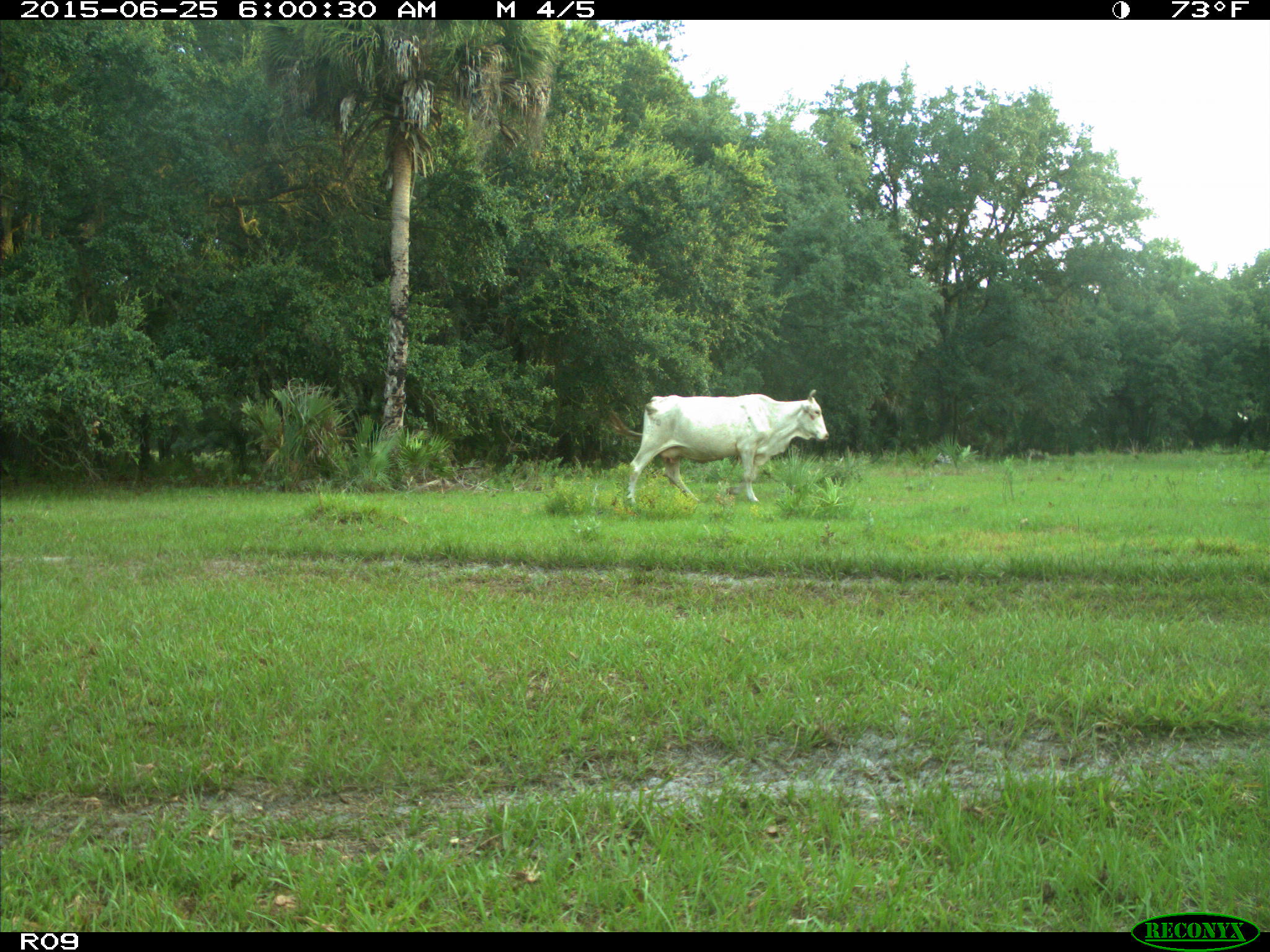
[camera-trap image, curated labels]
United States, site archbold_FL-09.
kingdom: Animalia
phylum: Chordata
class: Mammalia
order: Artiodactyla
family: Bovidae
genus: Bos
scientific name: Bos taurus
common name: domestic cow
Bos taurus (domestic cow).